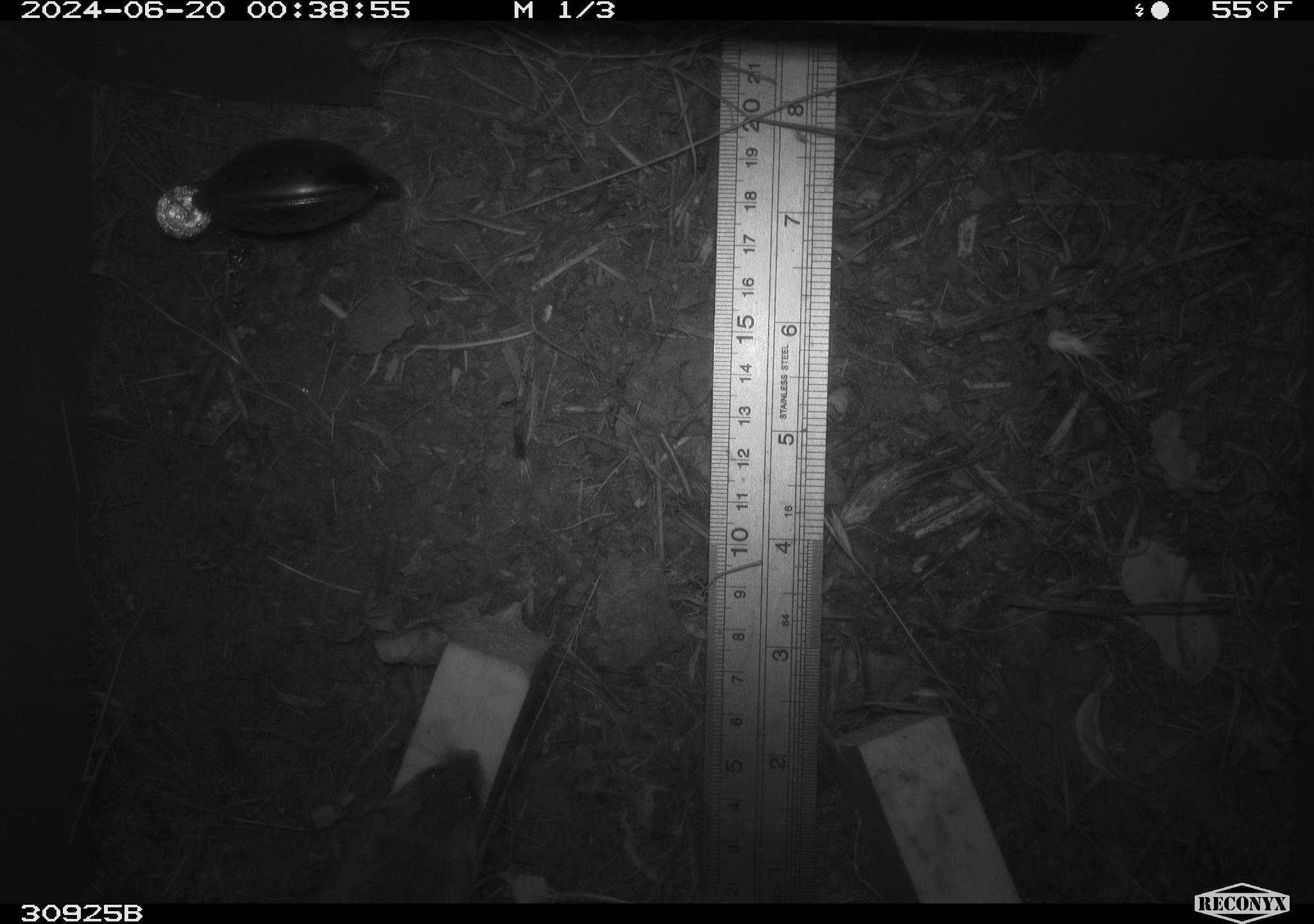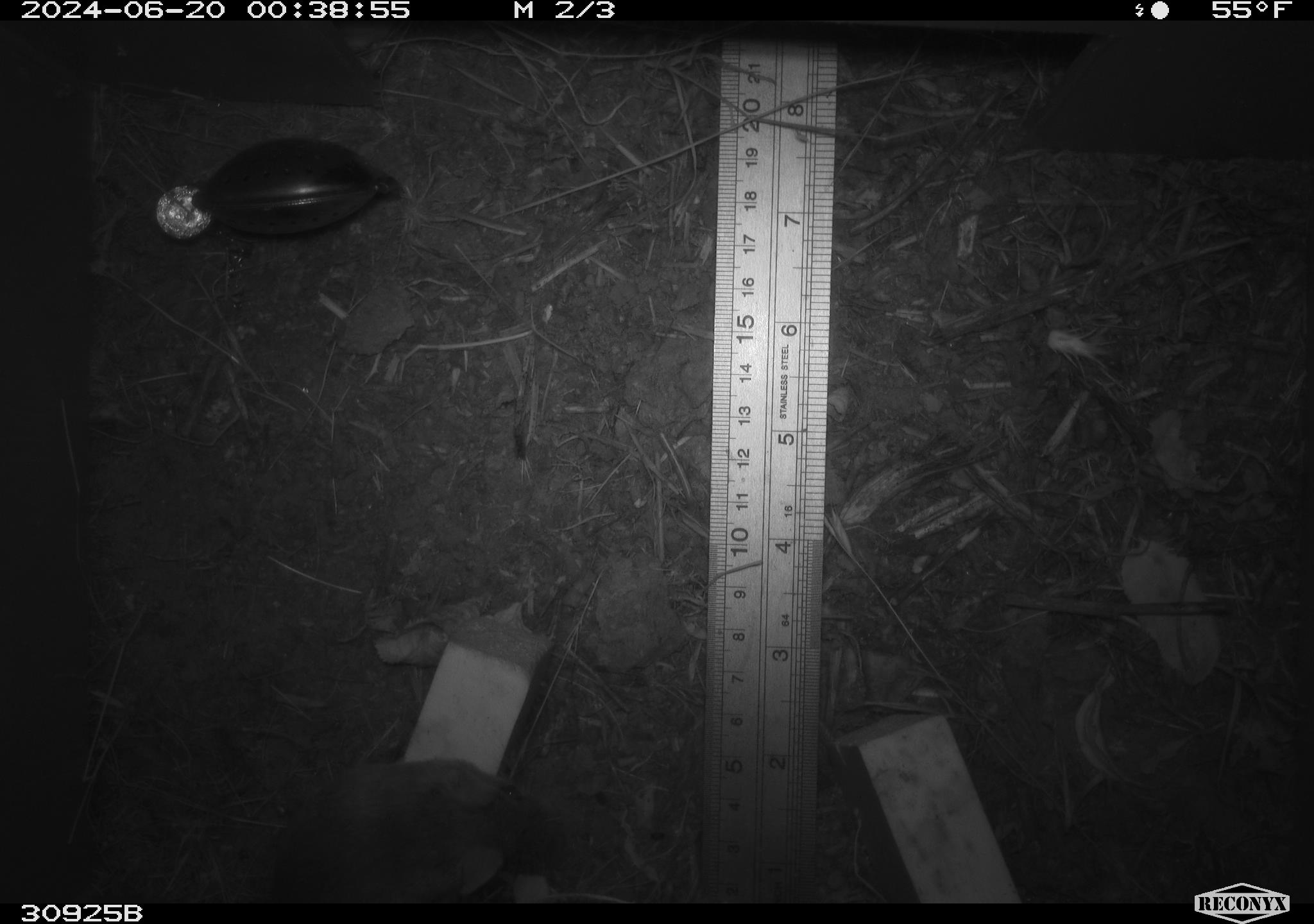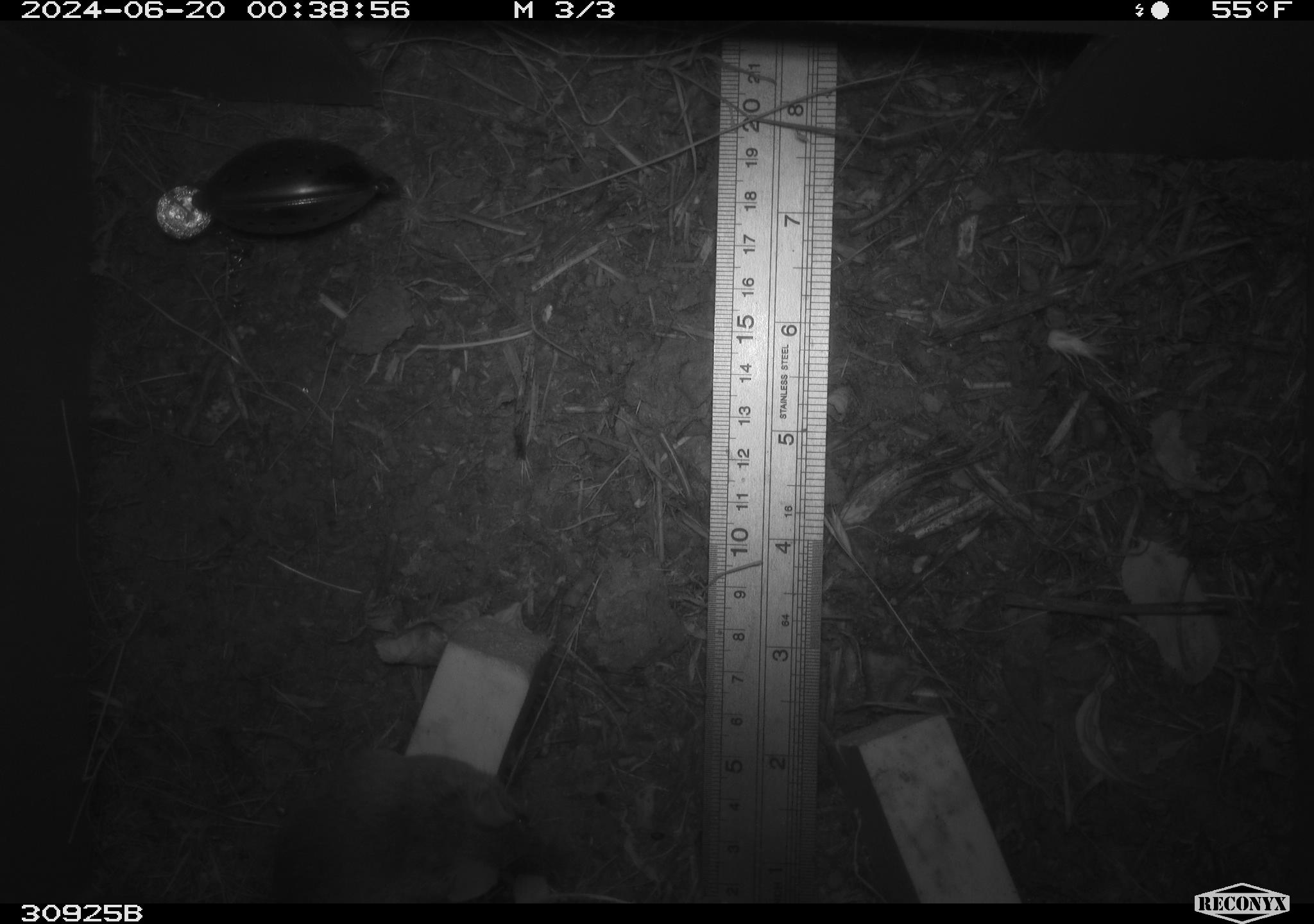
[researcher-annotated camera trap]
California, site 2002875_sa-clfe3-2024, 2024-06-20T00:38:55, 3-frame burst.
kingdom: Animalia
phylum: Chordata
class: Mammalia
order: Rodentia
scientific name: Rodentia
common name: rodent